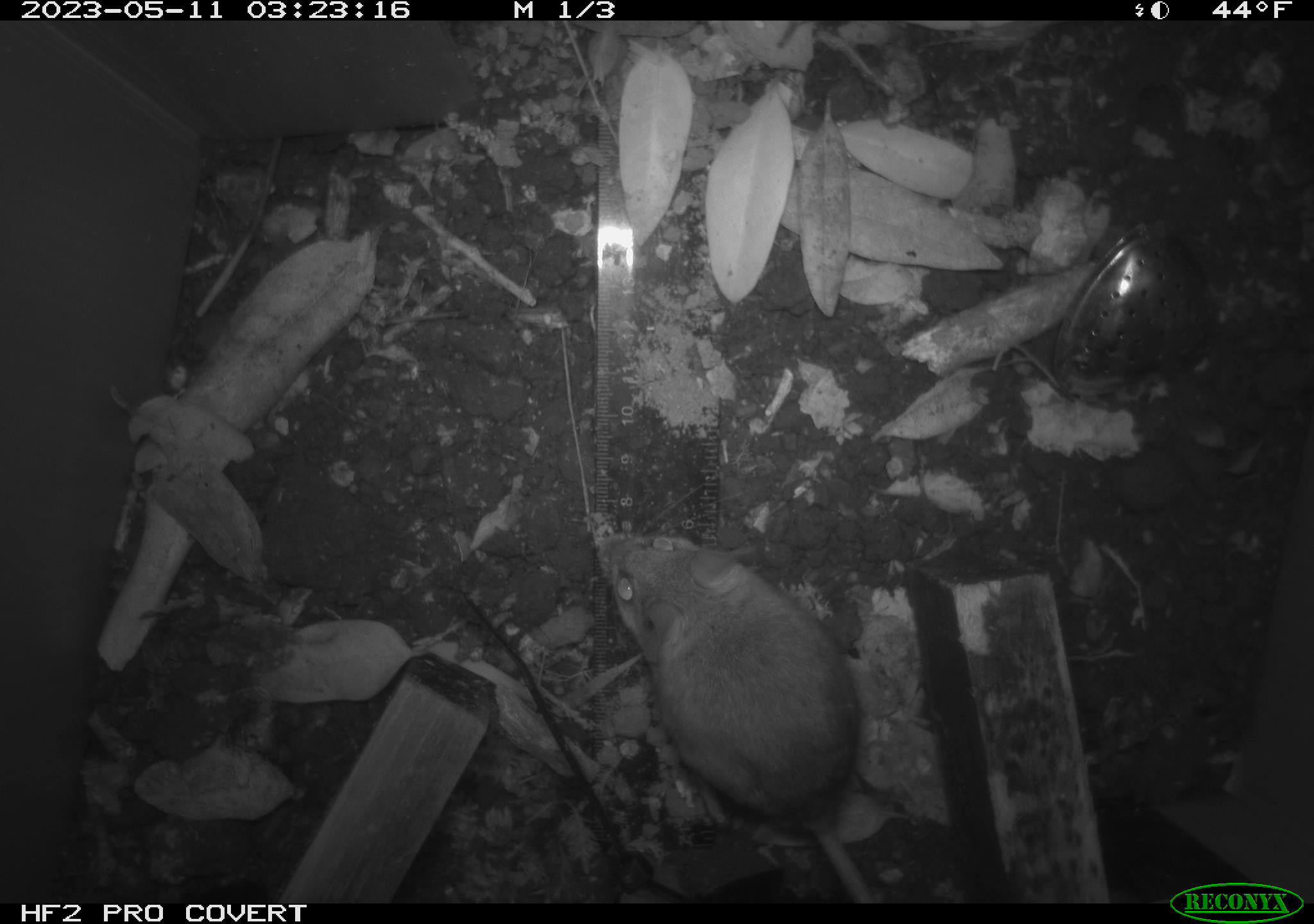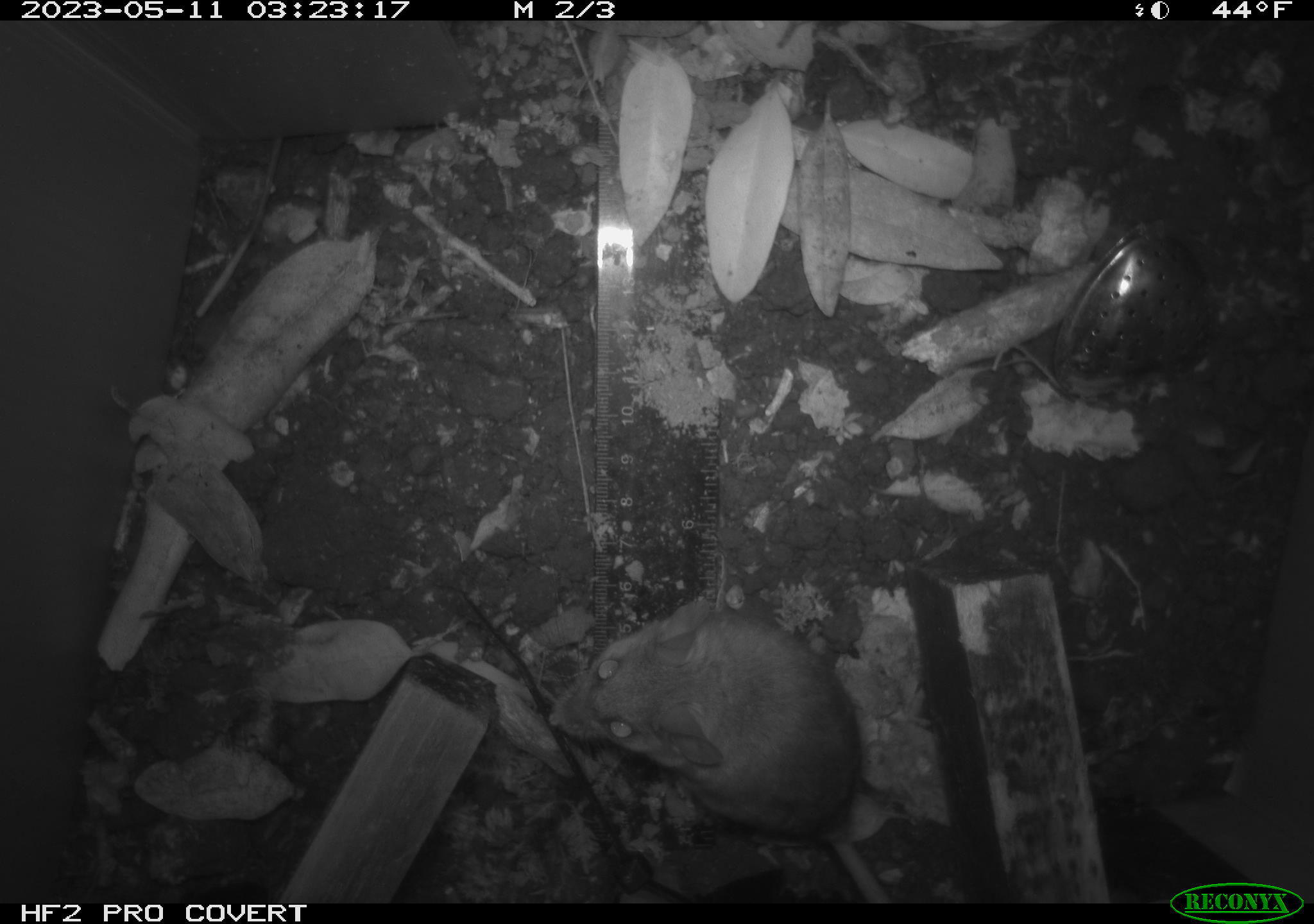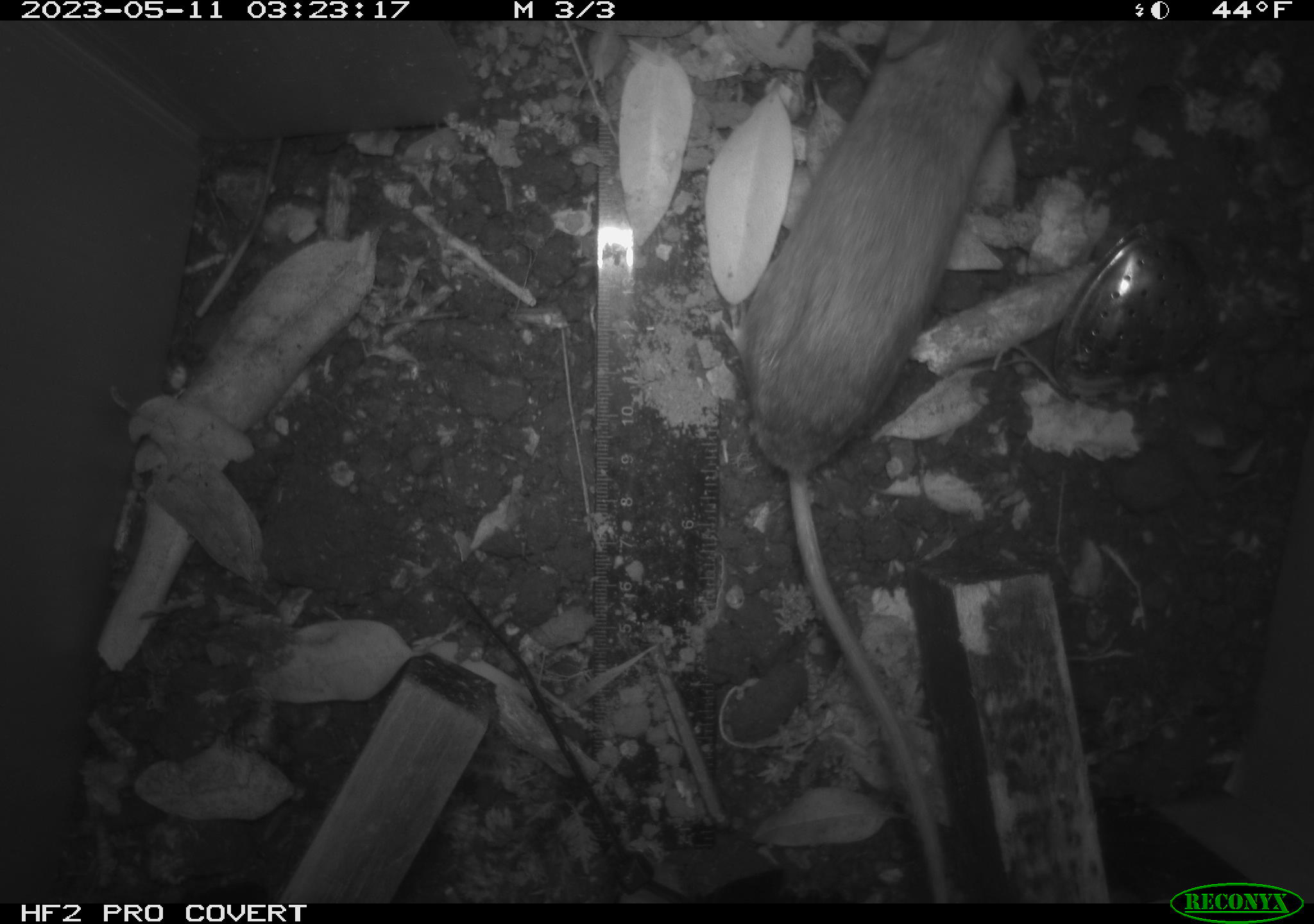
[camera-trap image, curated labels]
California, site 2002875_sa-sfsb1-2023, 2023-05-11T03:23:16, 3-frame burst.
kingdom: Animalia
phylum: Chordata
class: Mammalia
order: Rodentia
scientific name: Rodentia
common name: mouse species